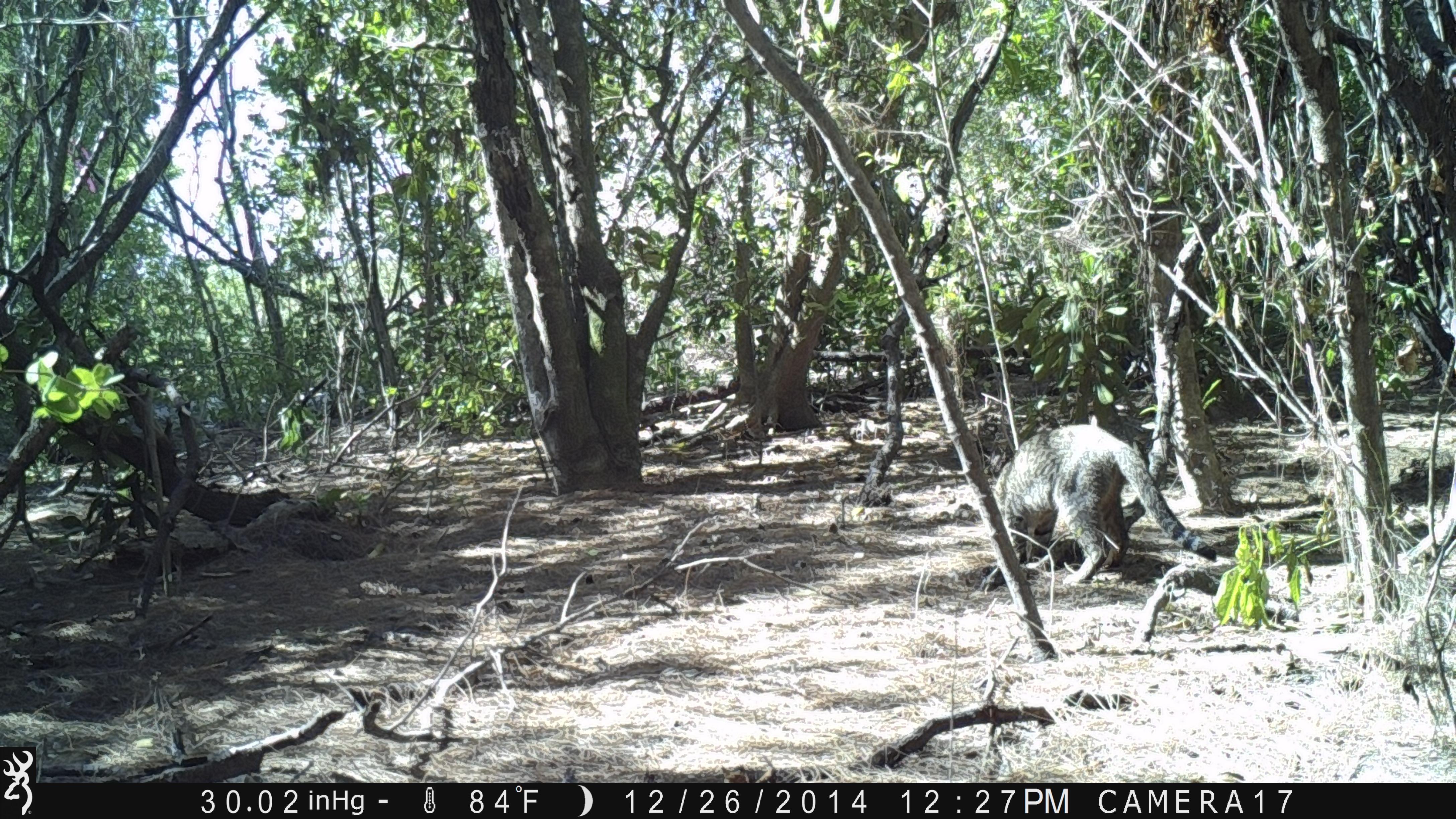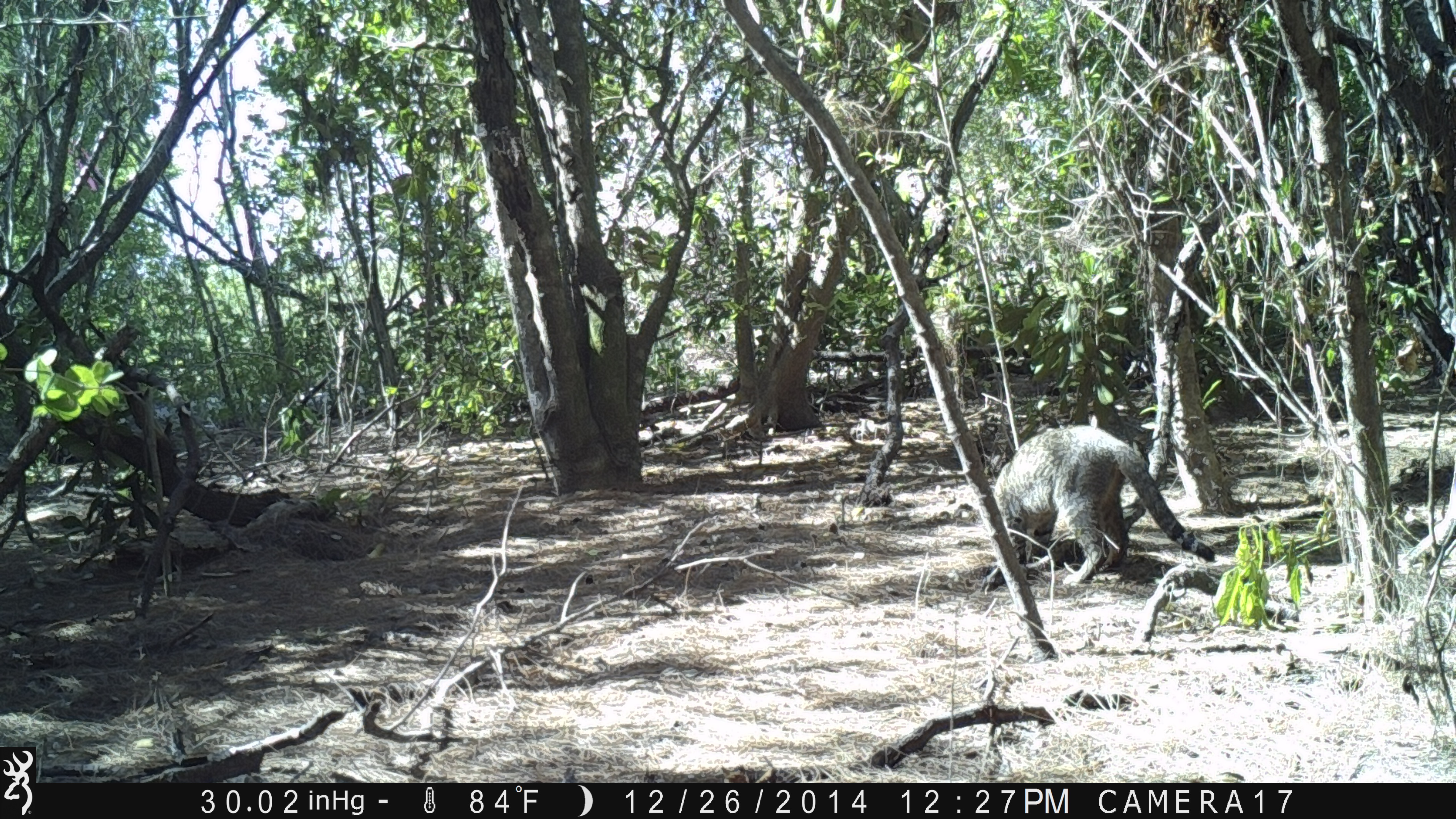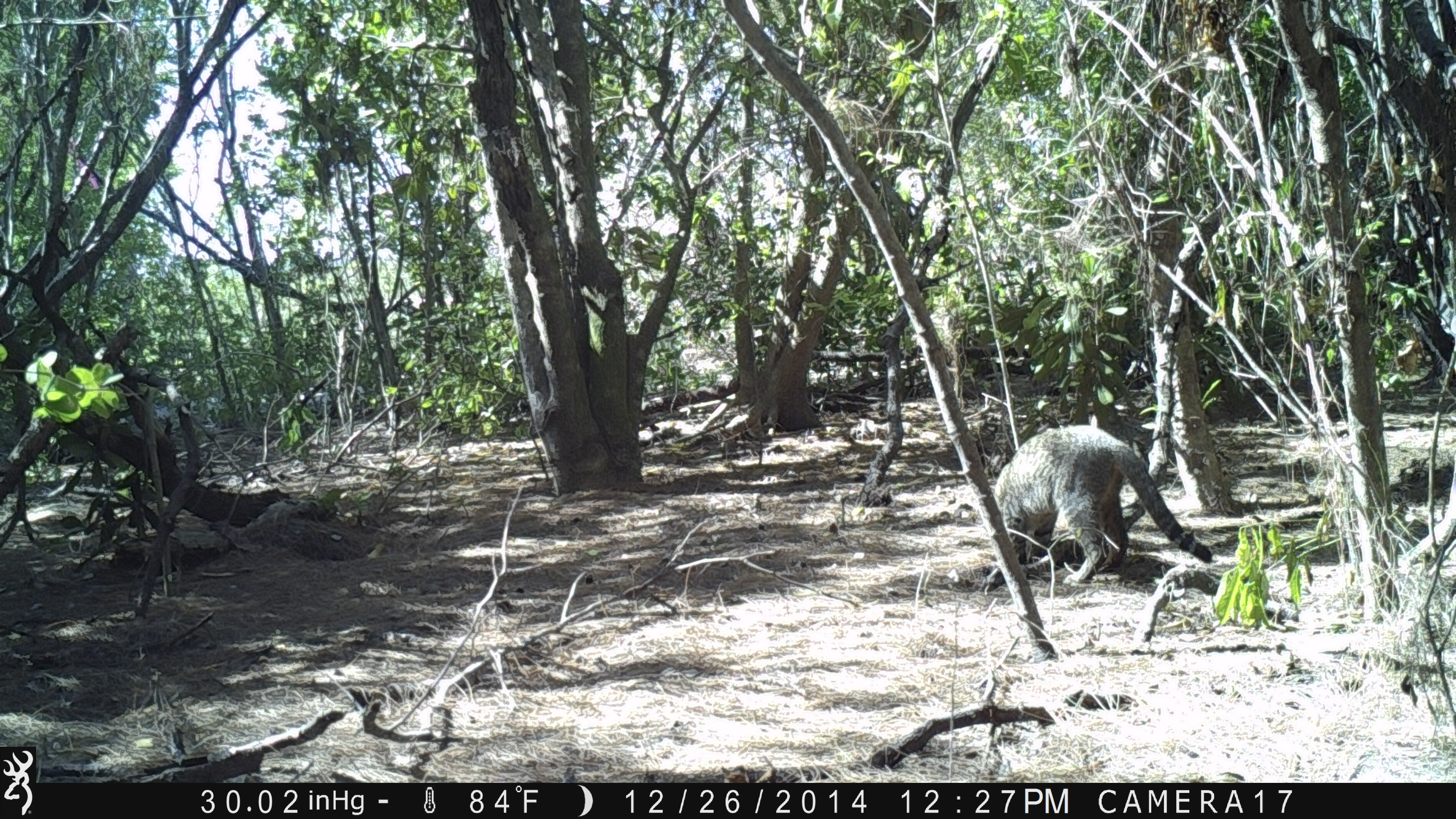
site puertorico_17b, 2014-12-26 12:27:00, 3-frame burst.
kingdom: Animalia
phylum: Chordata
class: Mammalia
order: Carnivora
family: Felidae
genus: Felis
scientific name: Felis catus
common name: cat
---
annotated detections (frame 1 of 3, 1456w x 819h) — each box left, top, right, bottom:
cat: 986, 421, 1163, 588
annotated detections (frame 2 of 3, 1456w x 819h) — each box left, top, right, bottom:
cat: 971, 424, 1219, 590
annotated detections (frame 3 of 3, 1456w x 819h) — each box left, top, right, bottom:
cat: 966, 424, 1220, 587